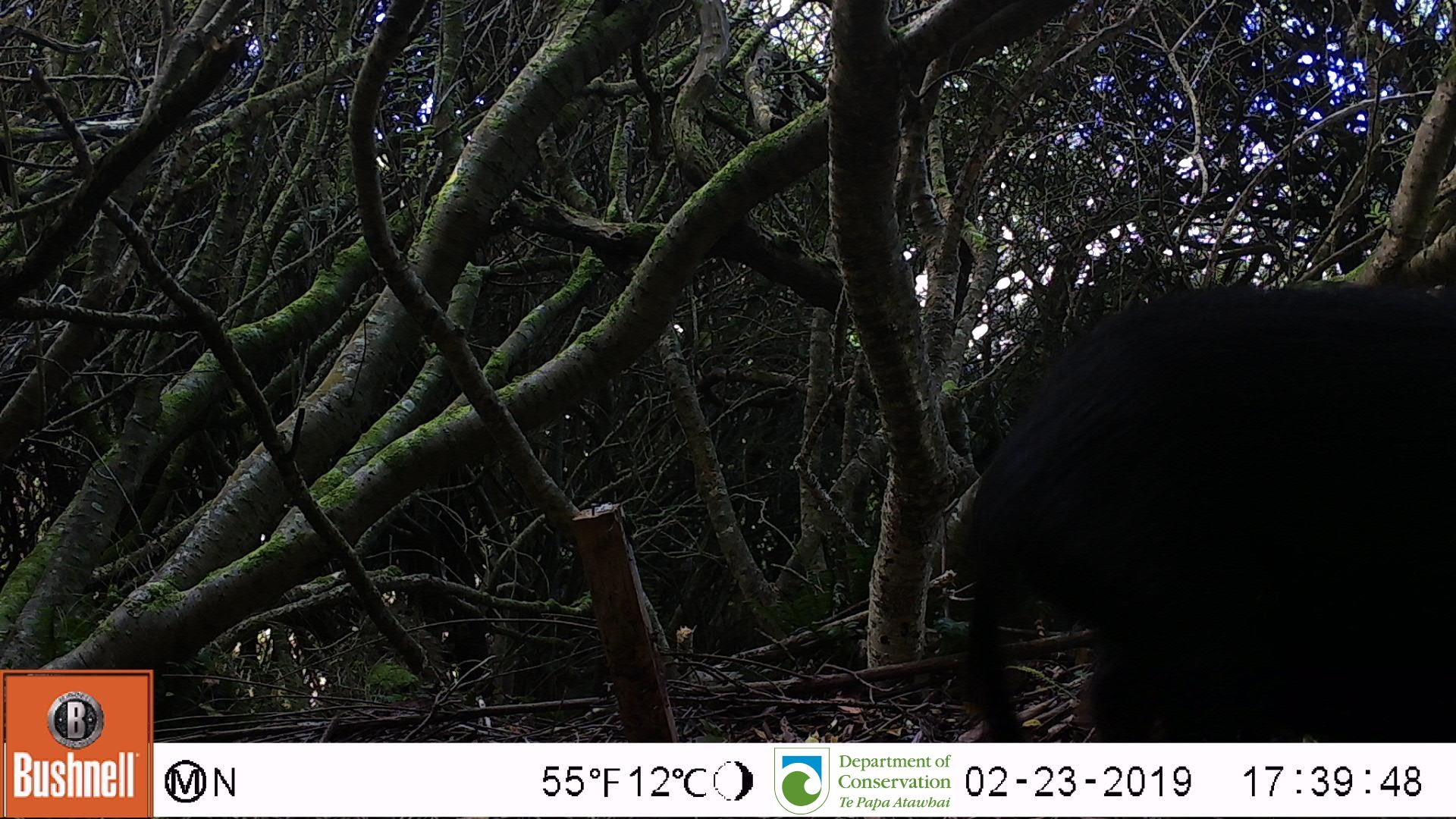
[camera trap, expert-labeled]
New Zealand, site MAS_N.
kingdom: Animalia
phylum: Chordata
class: Mammalia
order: Artiodactyla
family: Suidae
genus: Sus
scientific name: Sus scrofa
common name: pig